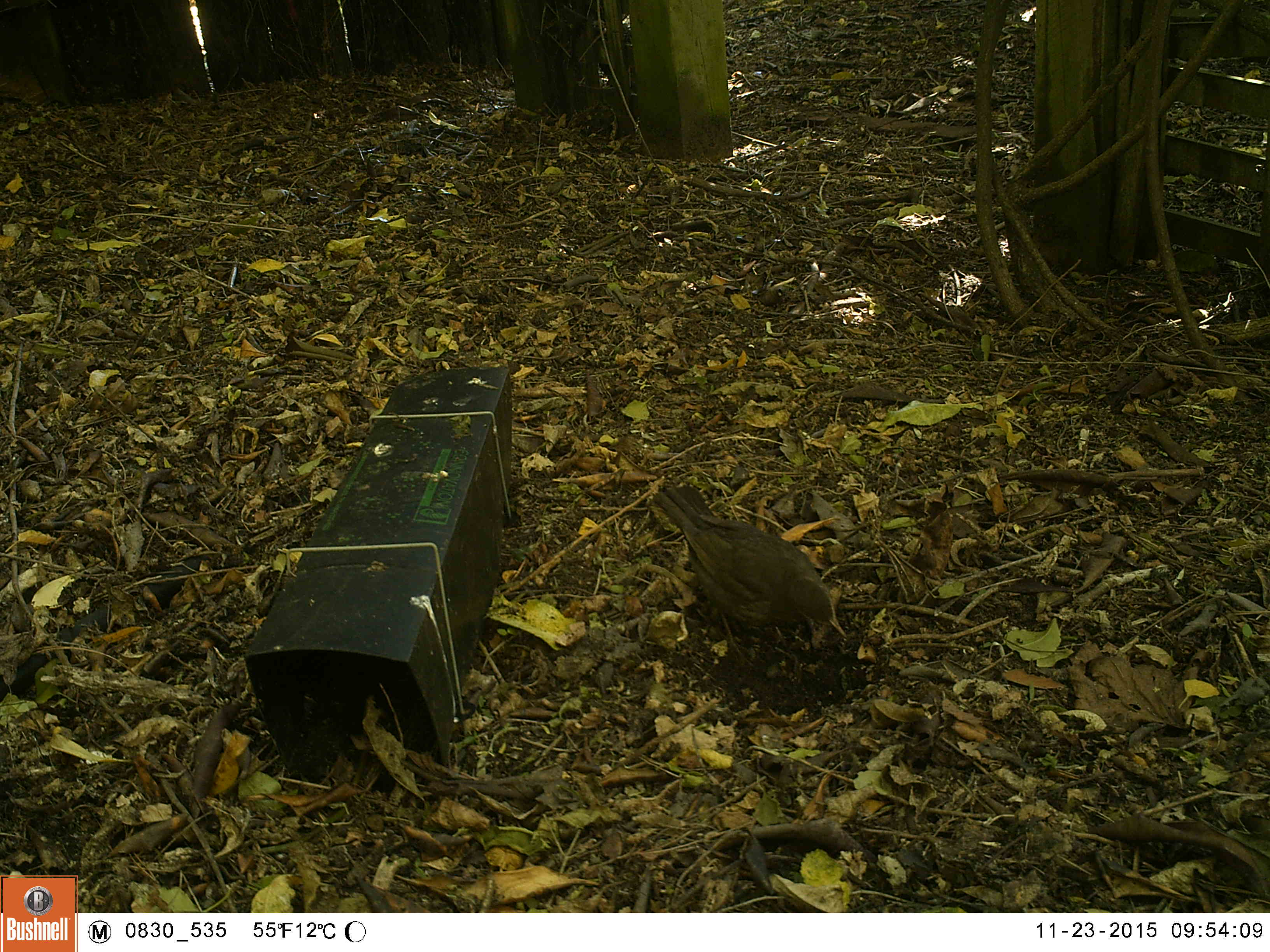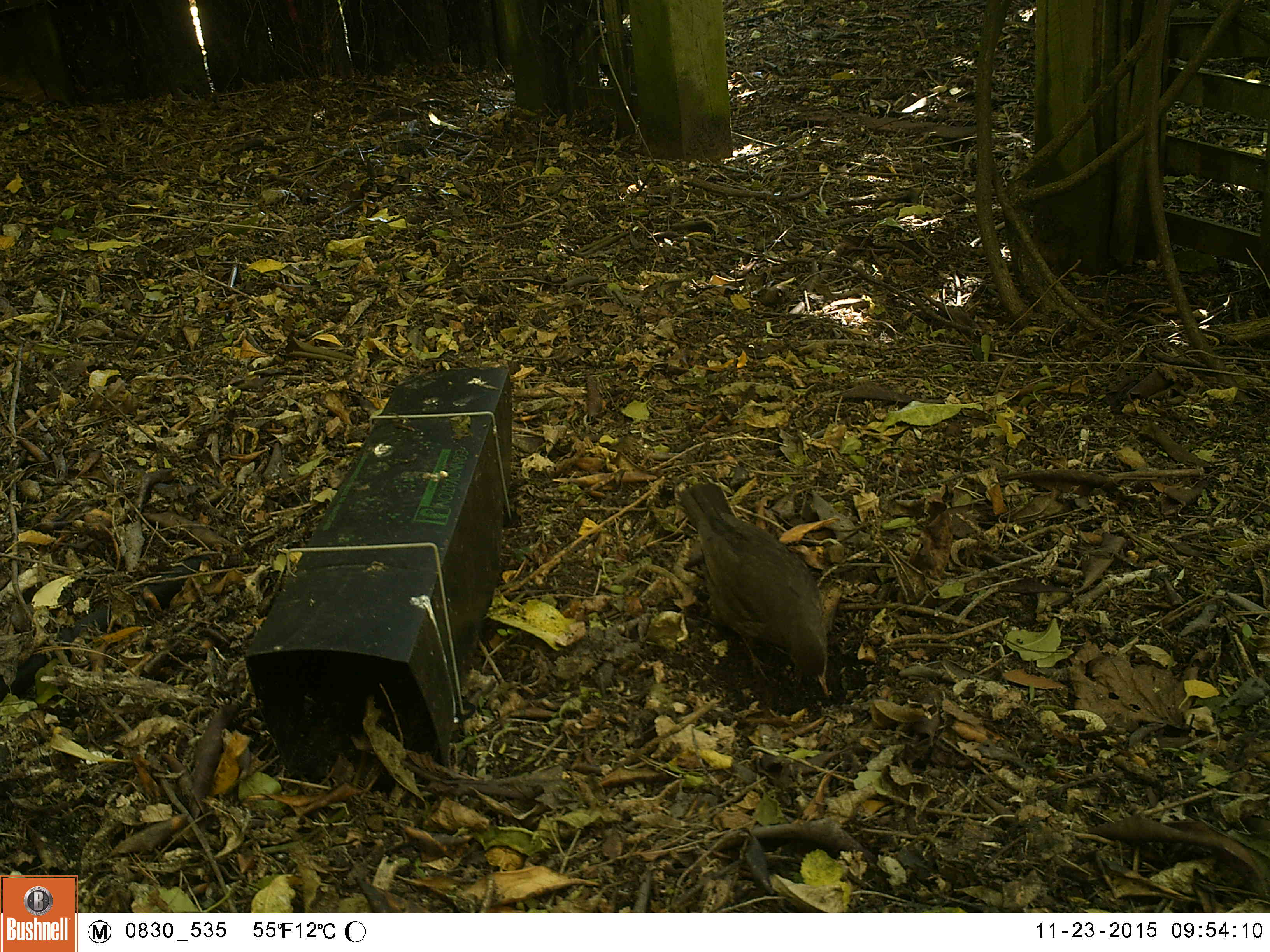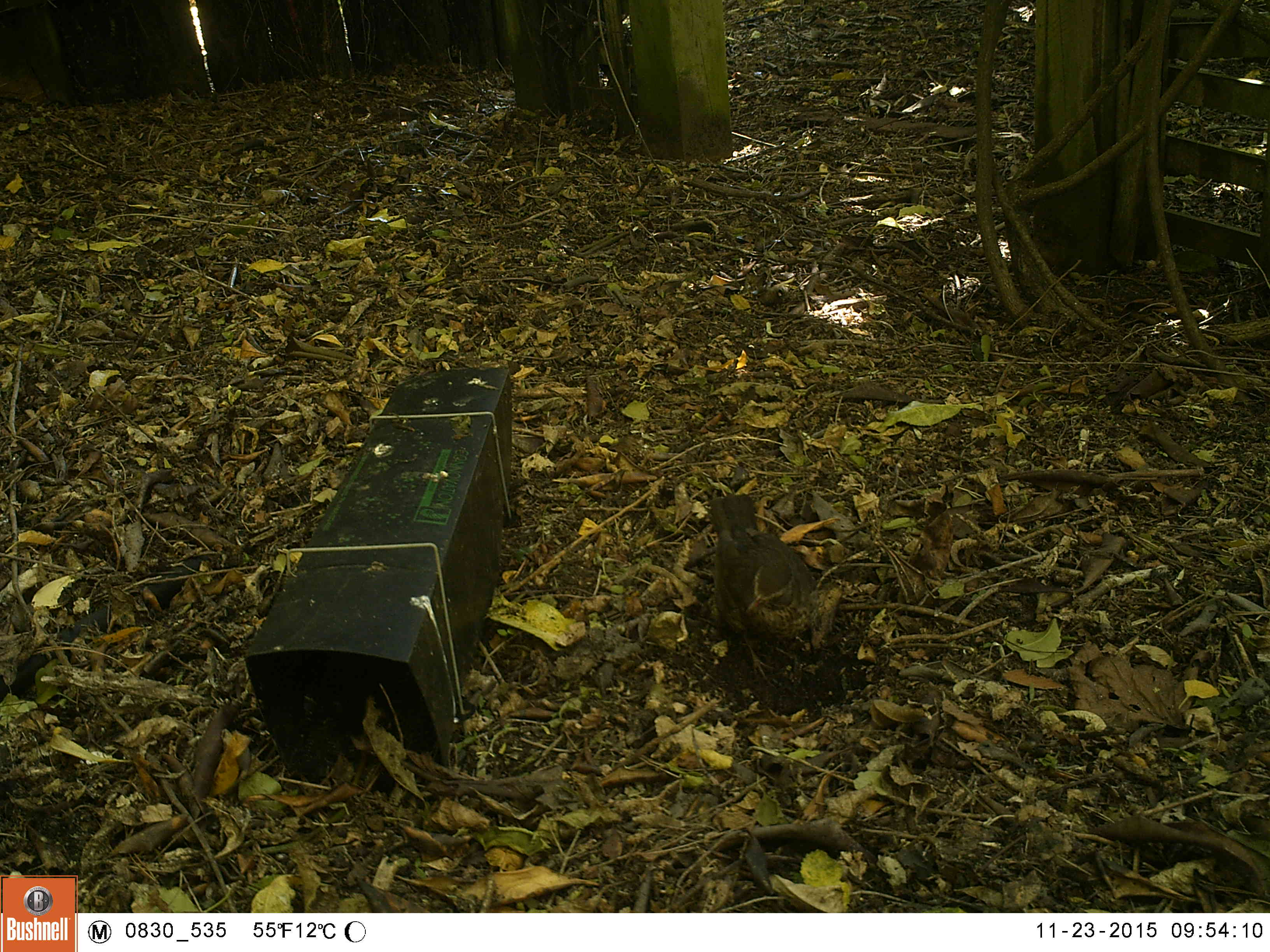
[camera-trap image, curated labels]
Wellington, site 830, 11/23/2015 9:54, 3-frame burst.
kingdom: Animalia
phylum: Chordata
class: Aves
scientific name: Aves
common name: bird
Bird (Aves).